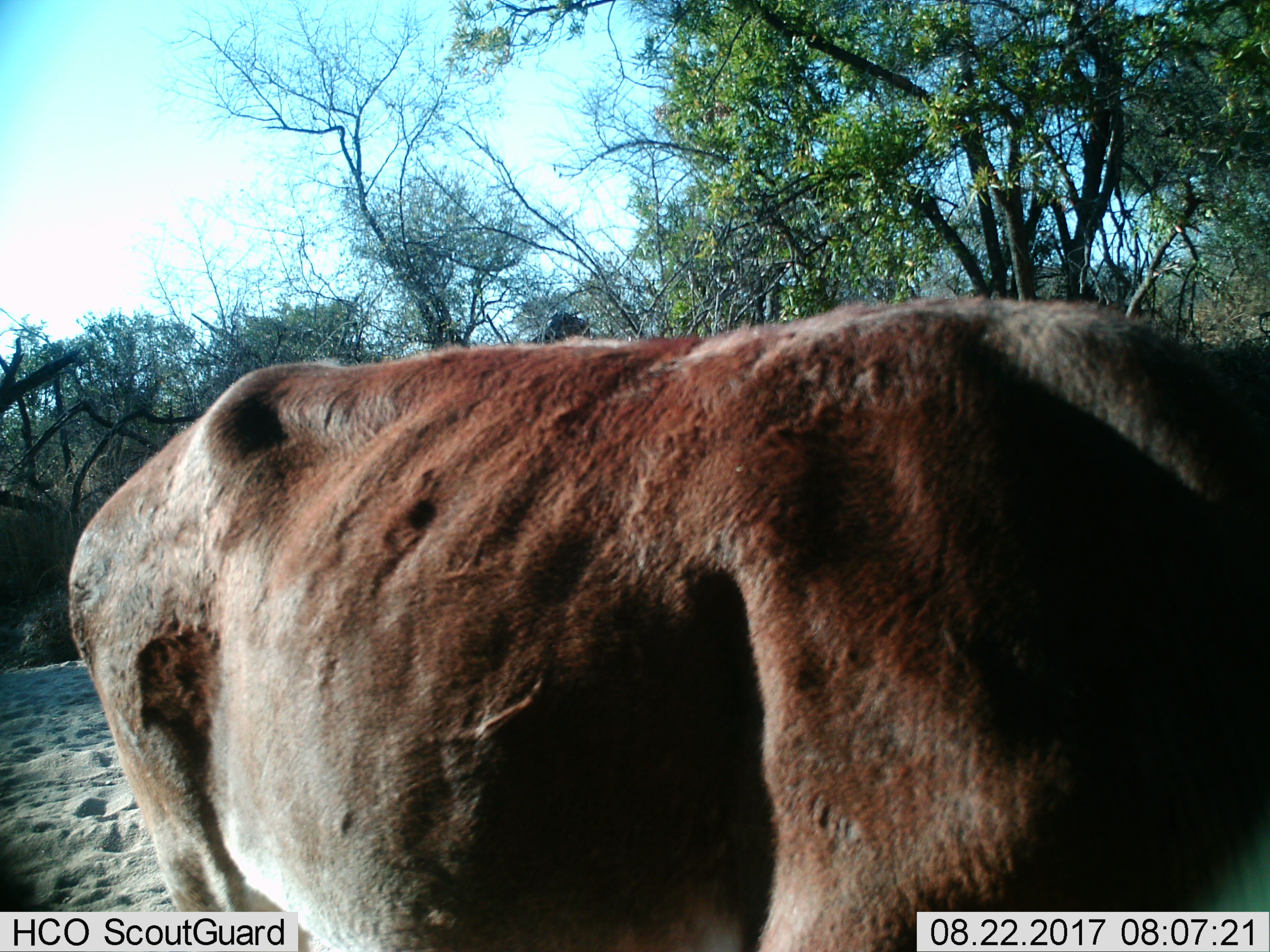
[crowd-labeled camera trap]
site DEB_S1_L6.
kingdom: Animalia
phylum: Chordata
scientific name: Vertebrata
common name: domestic animal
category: domesticanimal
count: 1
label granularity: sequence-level